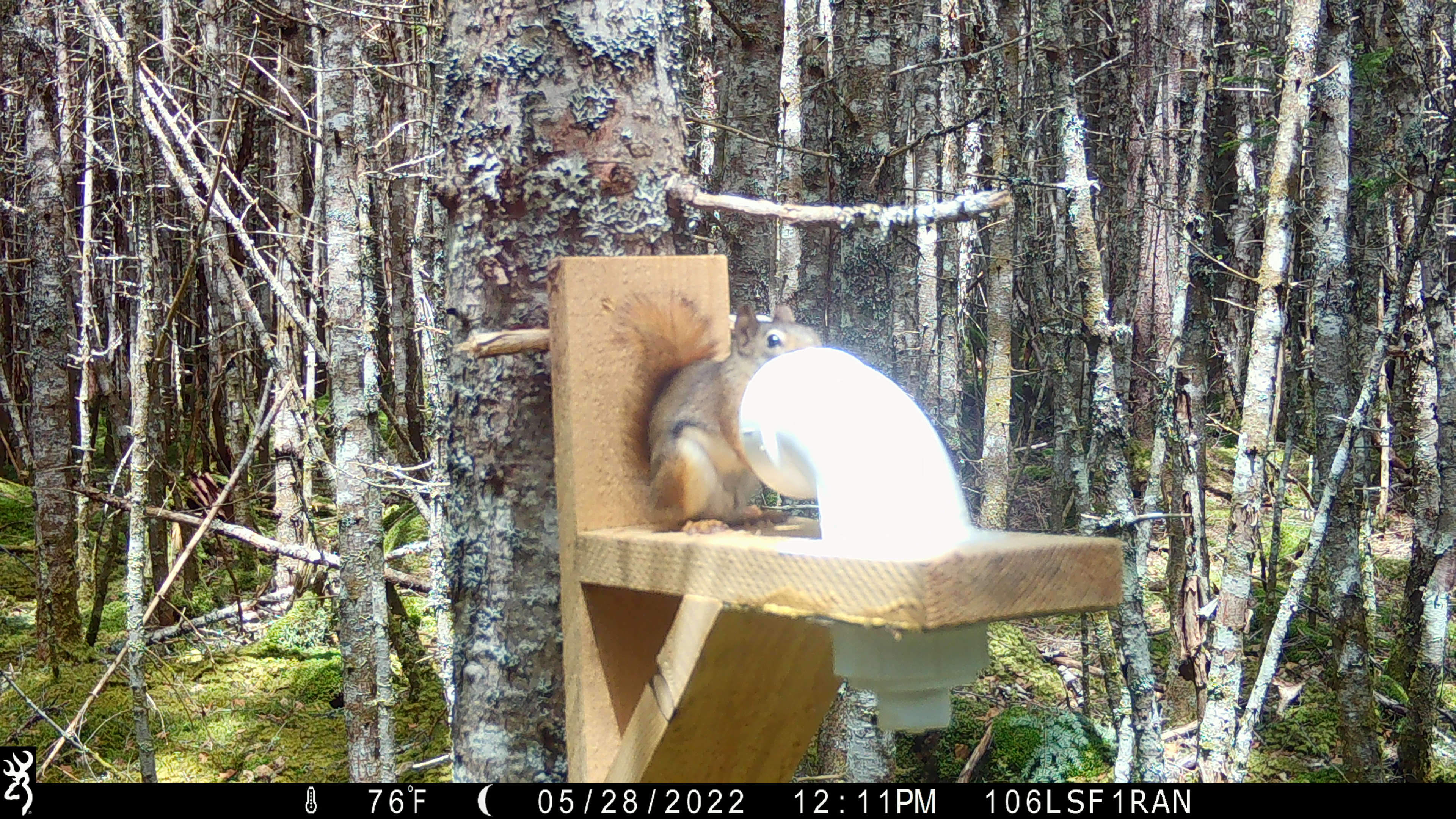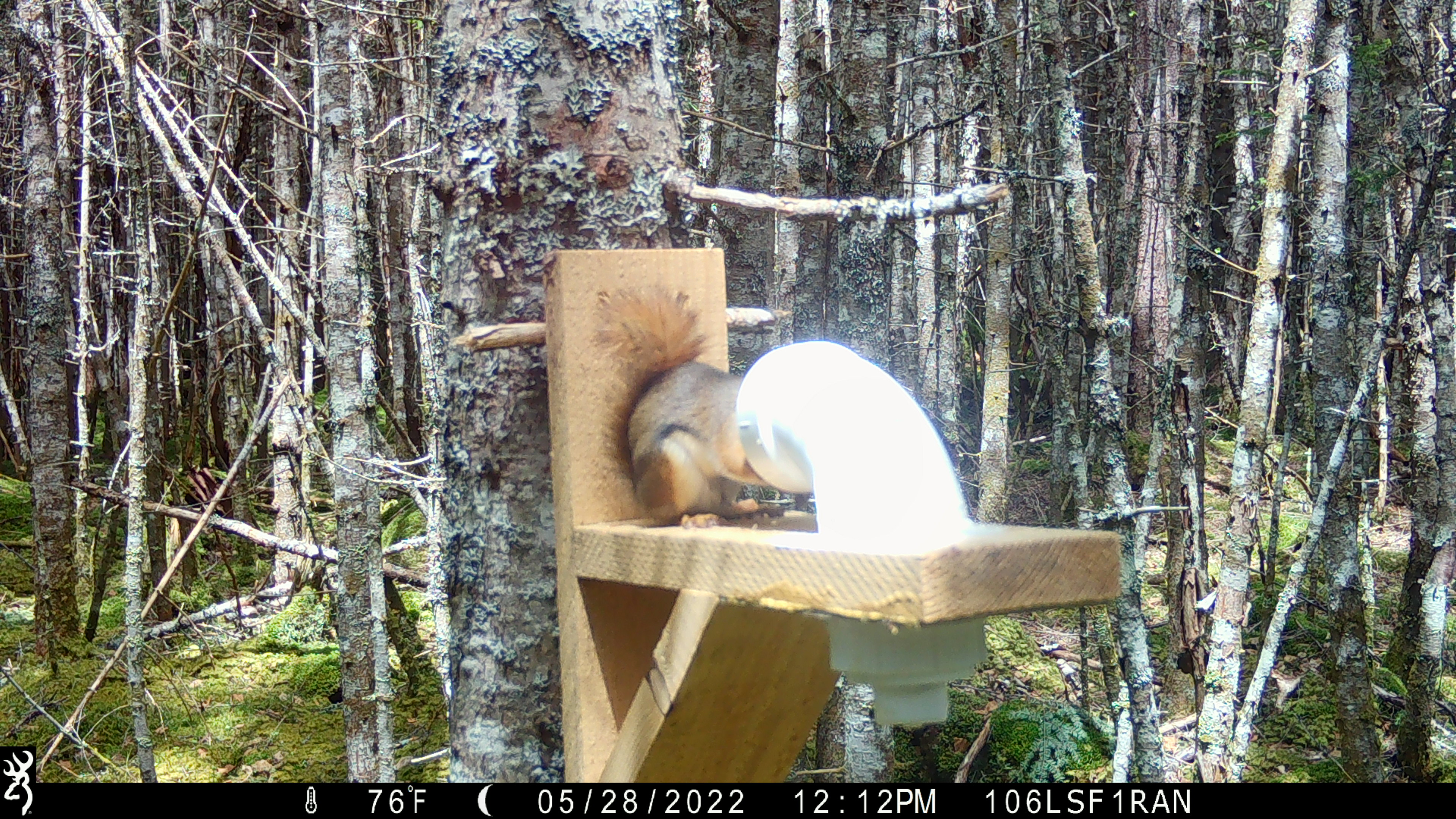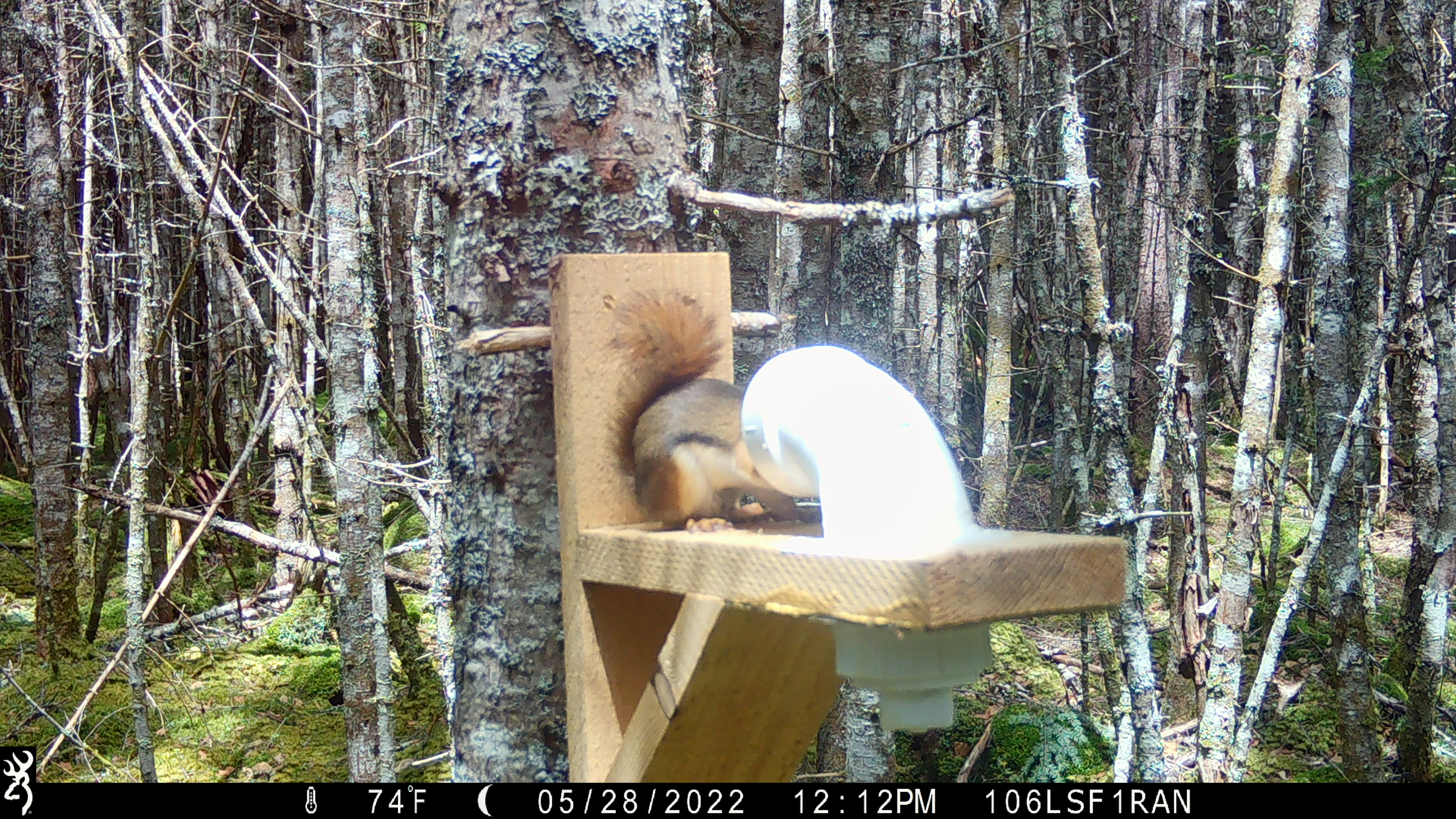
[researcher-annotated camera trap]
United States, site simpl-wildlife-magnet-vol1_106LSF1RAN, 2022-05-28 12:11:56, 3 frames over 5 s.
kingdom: Animalia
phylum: Chordata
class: Mammalia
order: Rodentia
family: Sciuridae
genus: Tamiasciurus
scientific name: Tamiasciurus hudsonicus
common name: red squirrel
Red squirrel (Tamiasciurus hudsonicus).